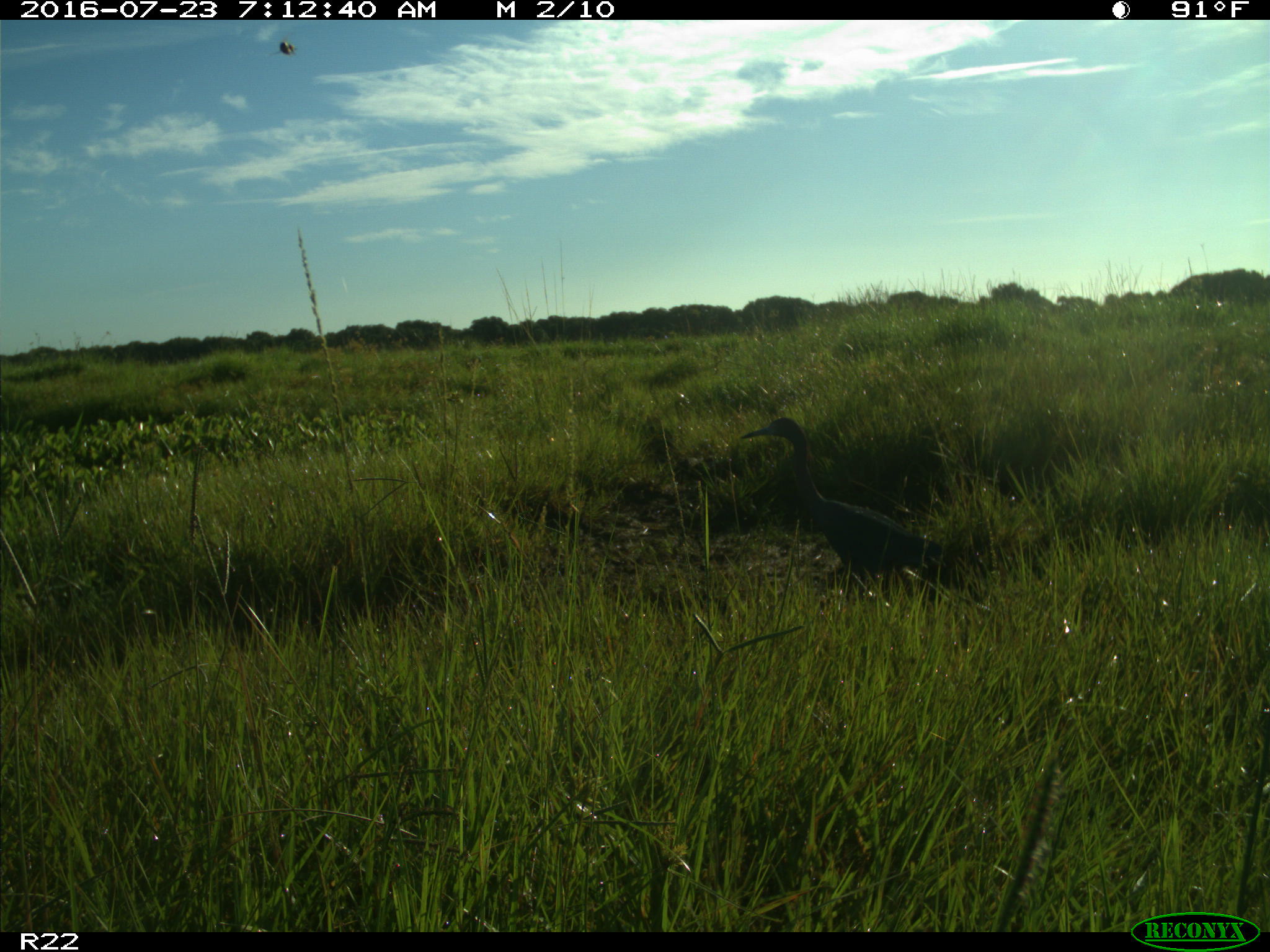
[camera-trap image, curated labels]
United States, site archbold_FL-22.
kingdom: Animalia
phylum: Chordata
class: Aves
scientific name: Aves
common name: birds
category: unidentified bird